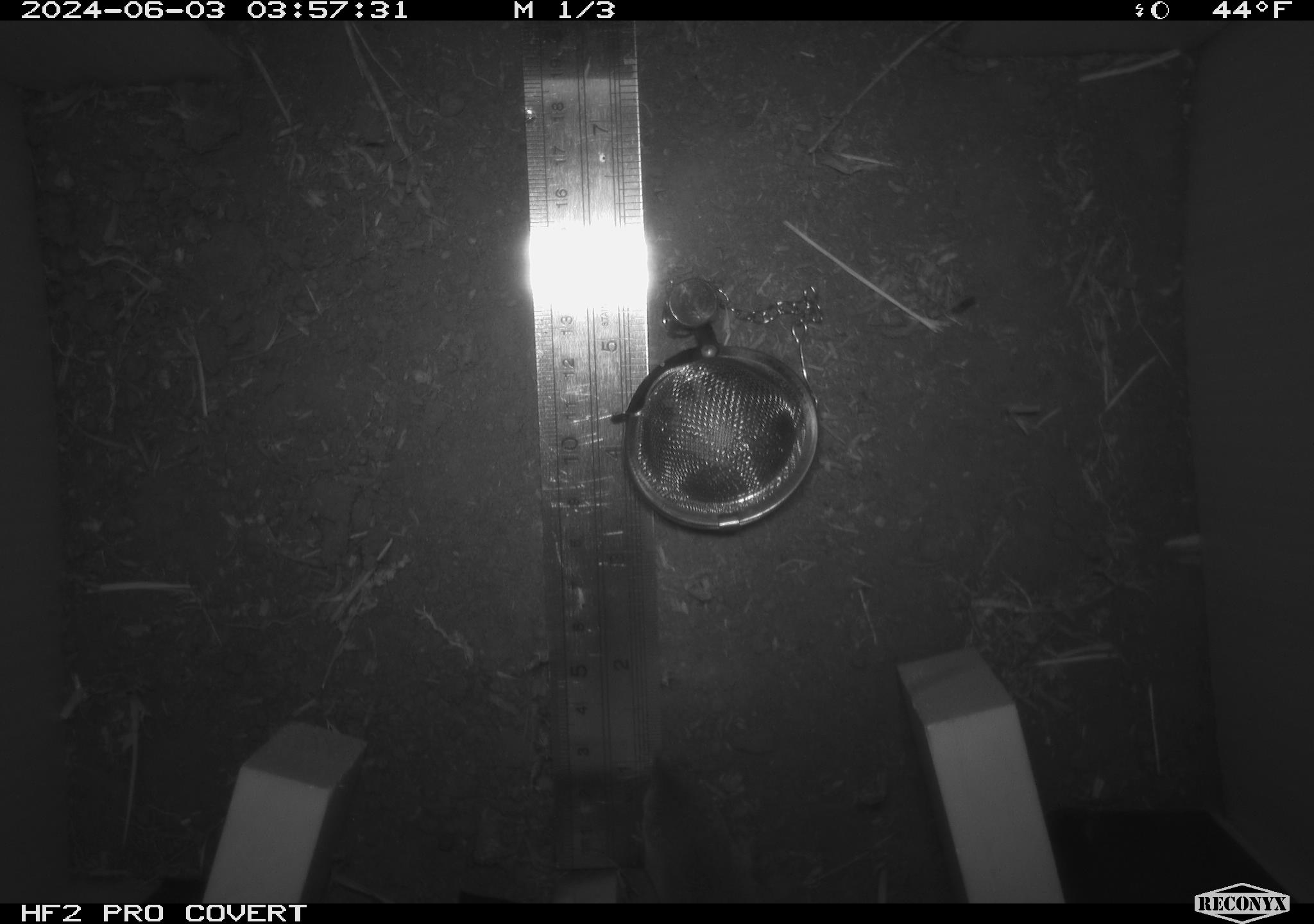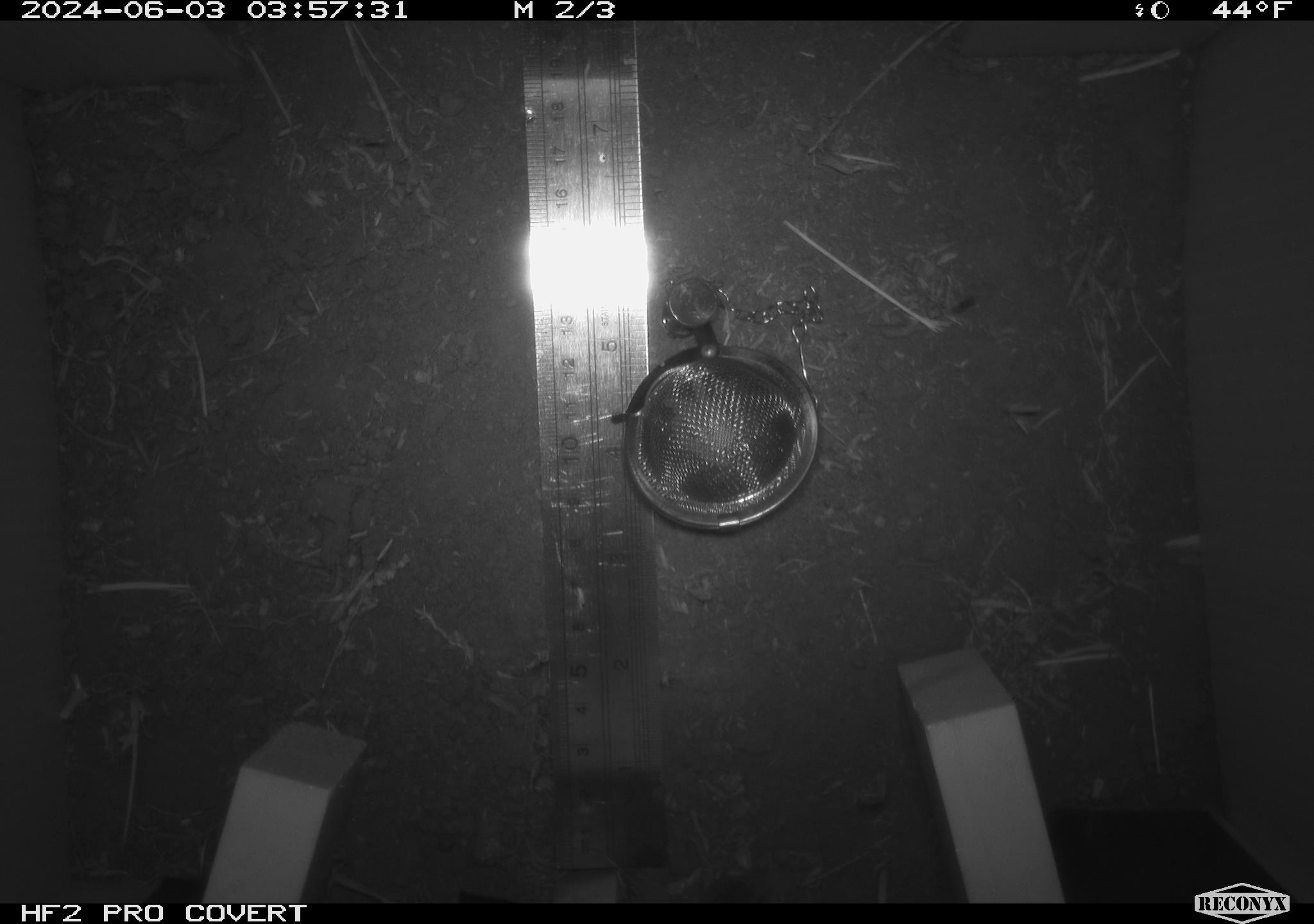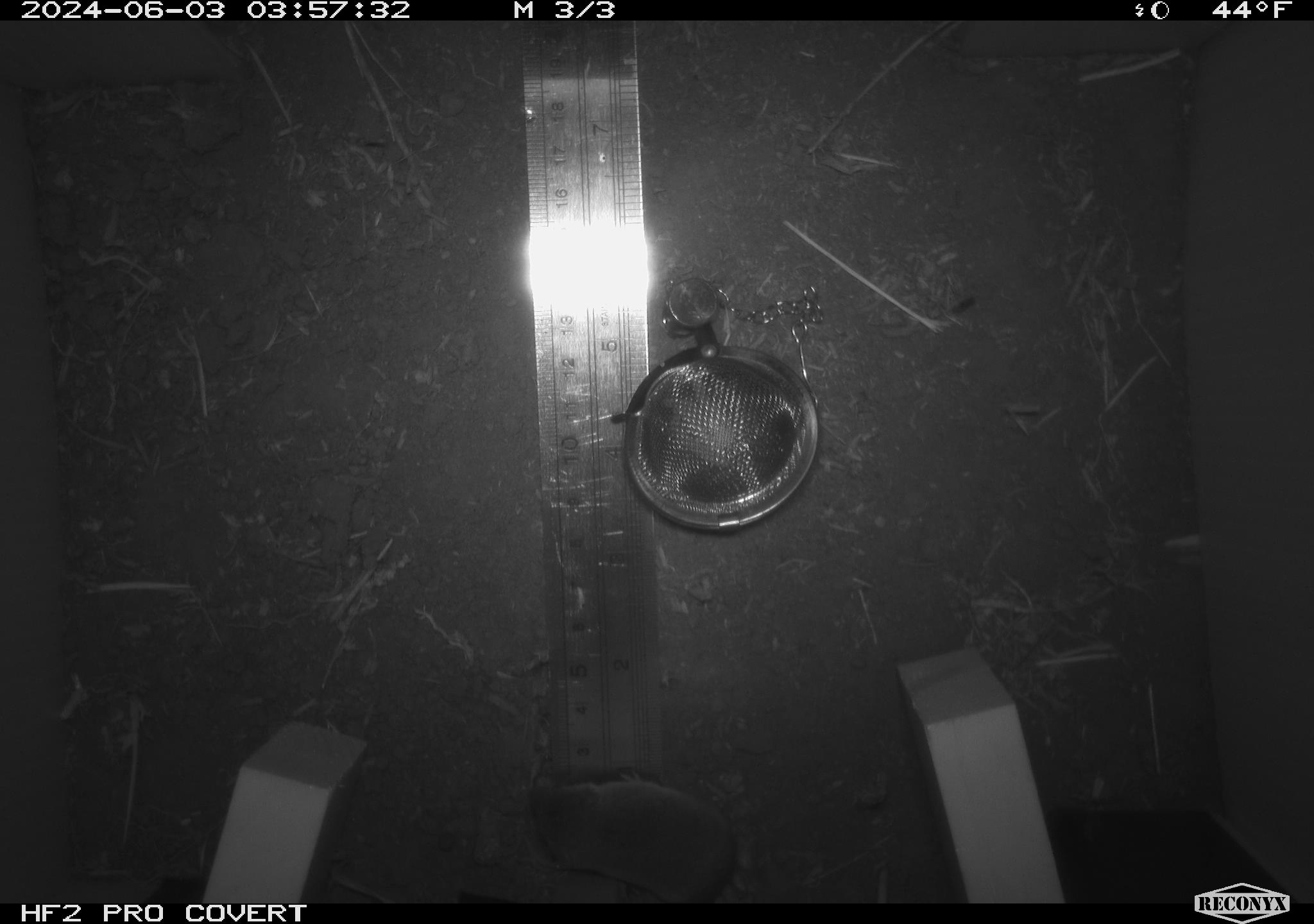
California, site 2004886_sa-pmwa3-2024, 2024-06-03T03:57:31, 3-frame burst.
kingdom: Animalia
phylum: Chordata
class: Mammalia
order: Eulipotyphla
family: Soricidae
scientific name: Soricidae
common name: shrews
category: soricidae family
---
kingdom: Animalia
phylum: Chordata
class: Mammalia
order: Rodentia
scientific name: Rodentia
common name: mouse species